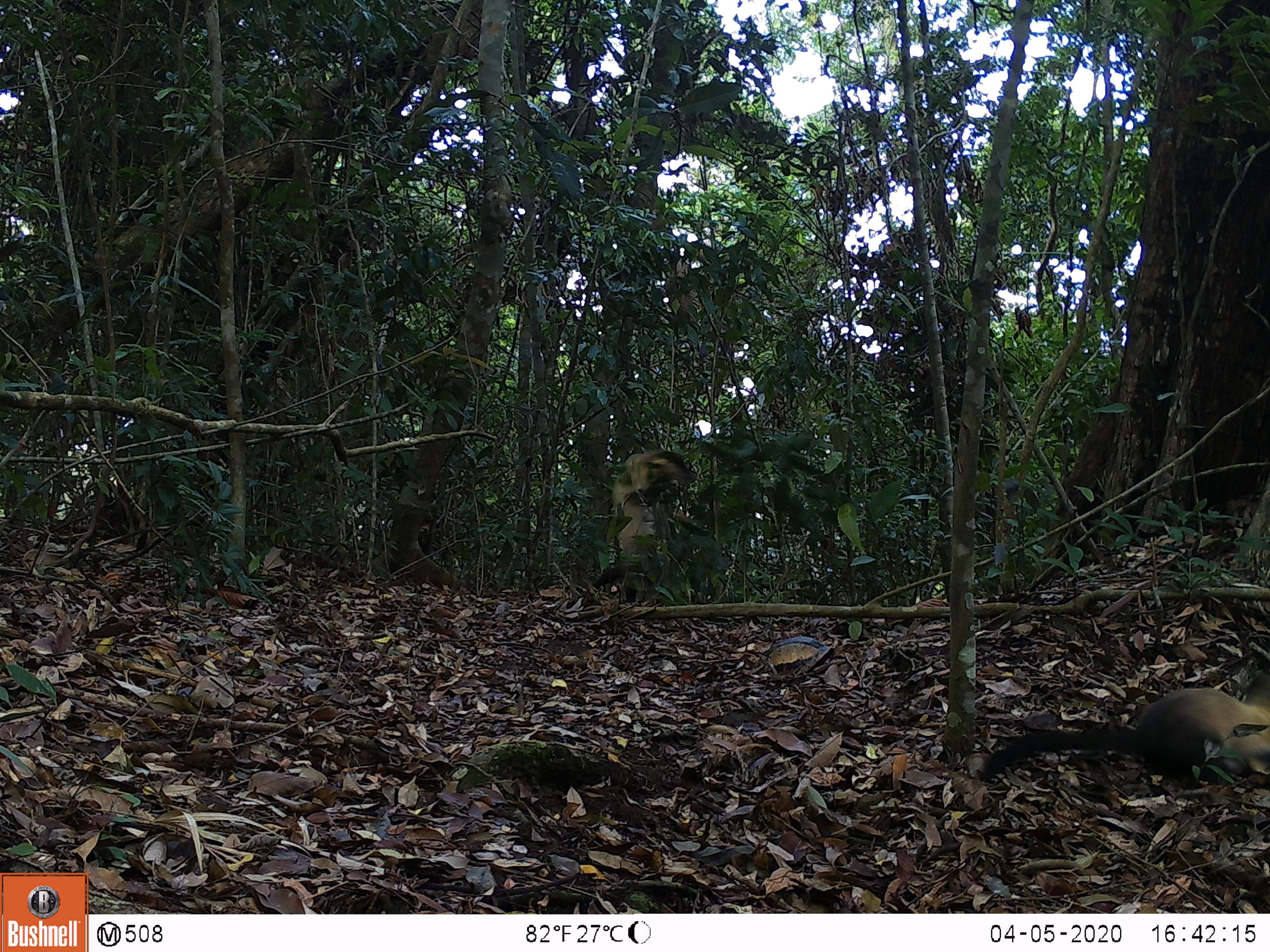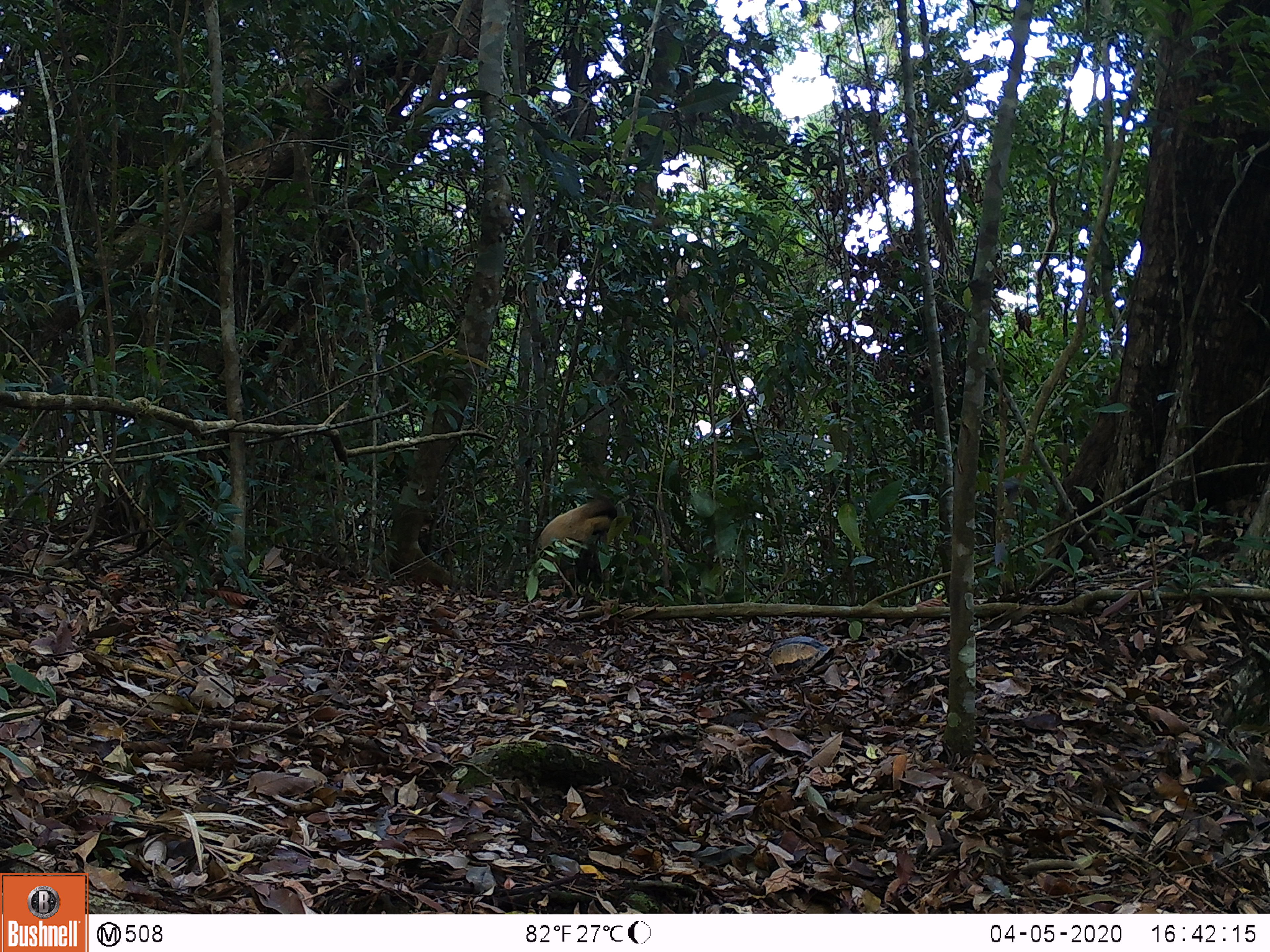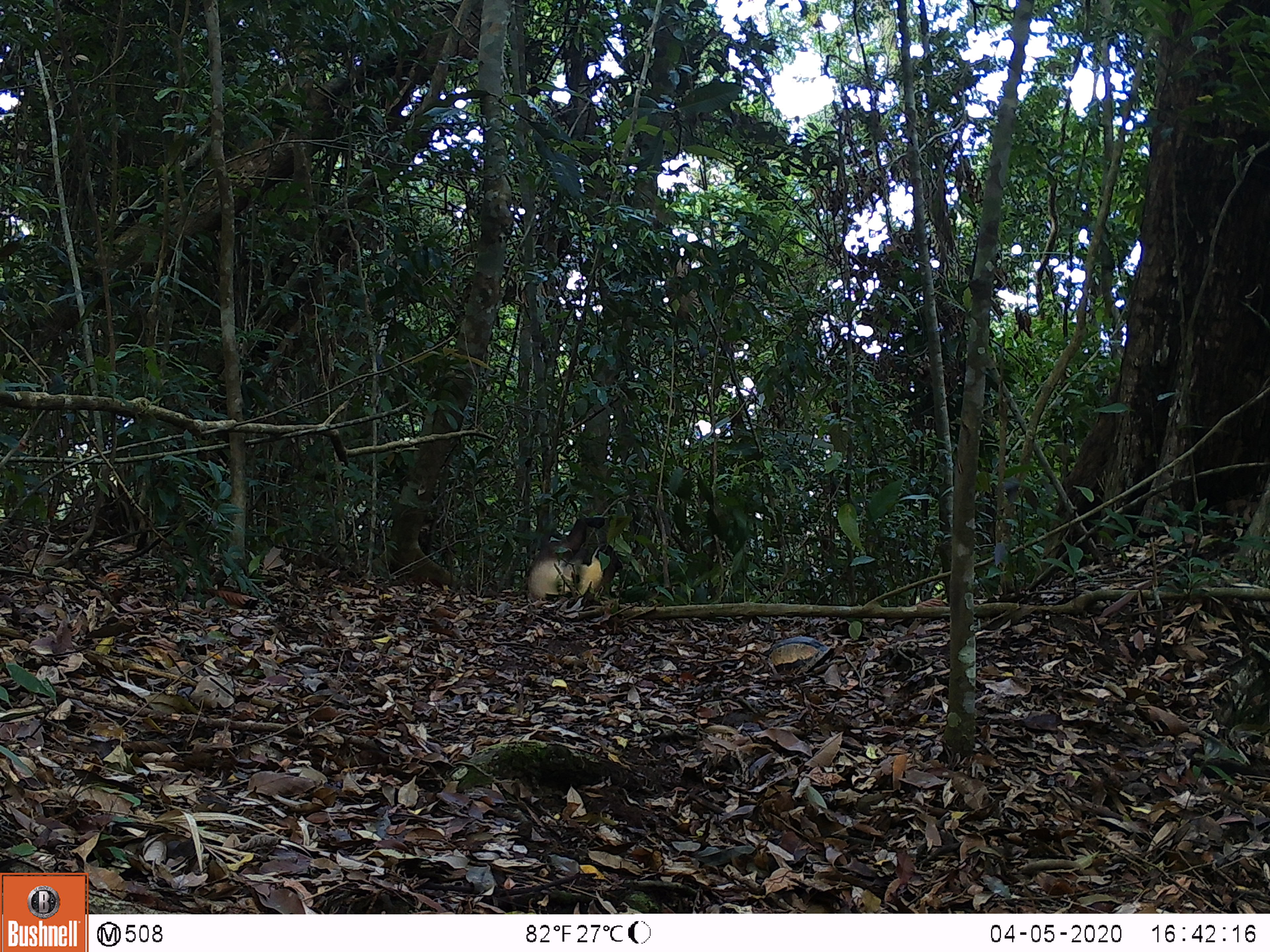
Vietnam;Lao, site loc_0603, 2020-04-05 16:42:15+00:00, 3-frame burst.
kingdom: Animalia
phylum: Chordata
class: Mammalia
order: Carnivora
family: Mustelidae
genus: Martes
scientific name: Martes flavigula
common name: yellow-throated marten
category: yellow throated marten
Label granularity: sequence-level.